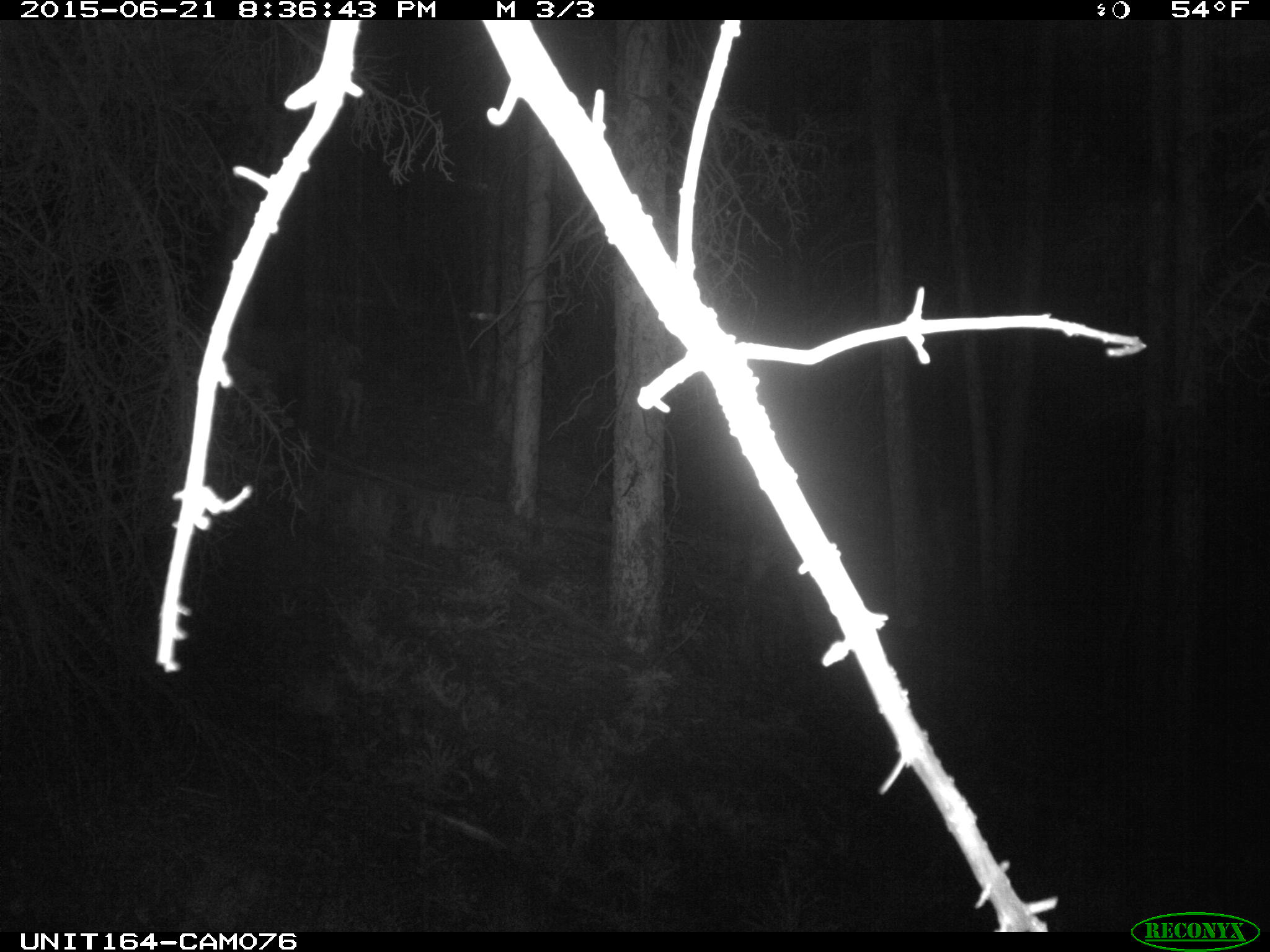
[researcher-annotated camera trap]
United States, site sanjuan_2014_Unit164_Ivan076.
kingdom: Animalia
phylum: Chordata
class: Mammalia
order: Artiodactyla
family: Cervidae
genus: Odocoileus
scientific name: Odocoileus hemionus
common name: mule deer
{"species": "Odocoileus hemionus (mule deer)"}